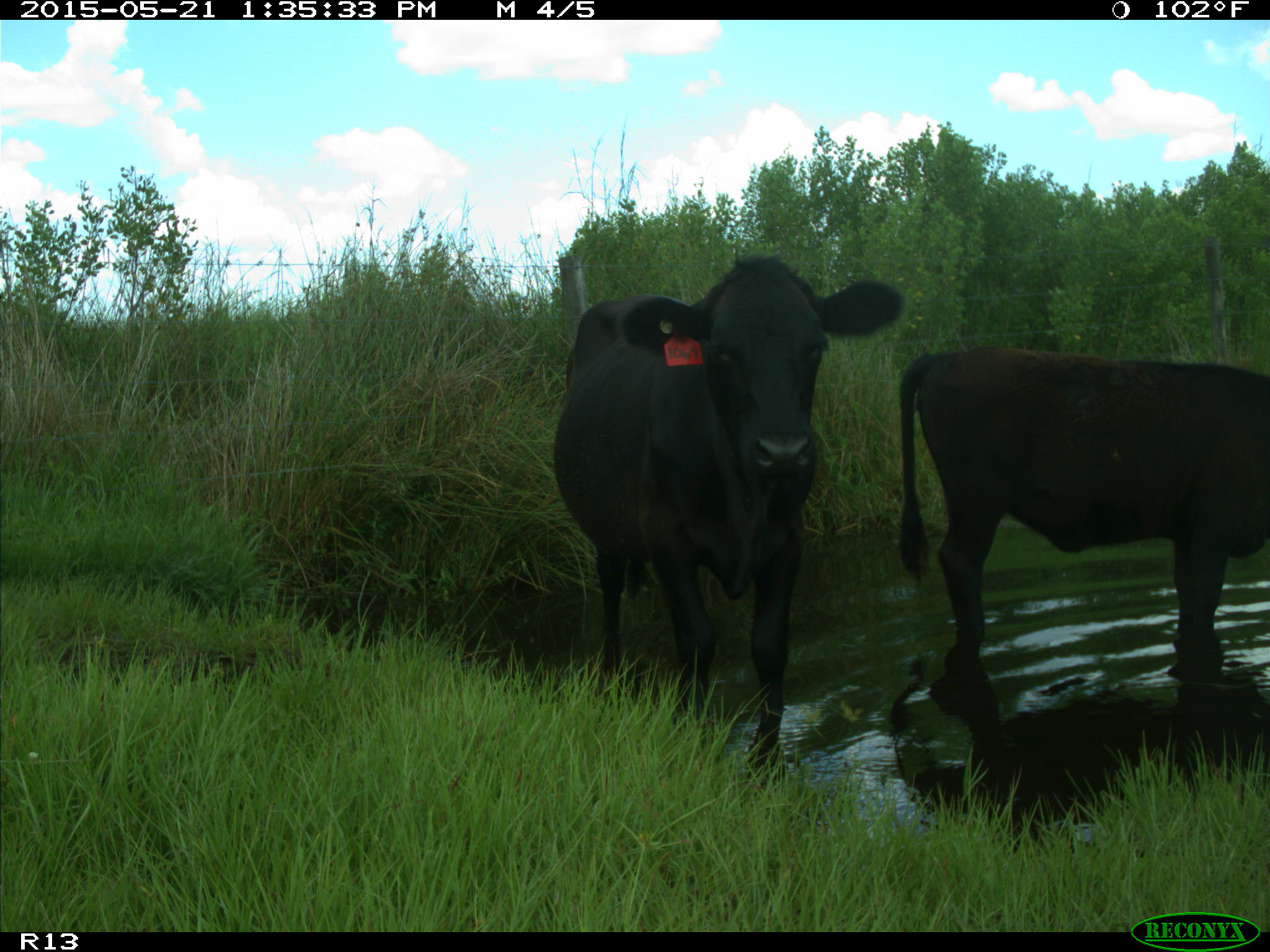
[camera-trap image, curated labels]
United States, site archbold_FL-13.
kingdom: Animalia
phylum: Chordata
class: Mammalia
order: Artiodactyla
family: Bovidae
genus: Bos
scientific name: Bos taurus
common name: domestic cow